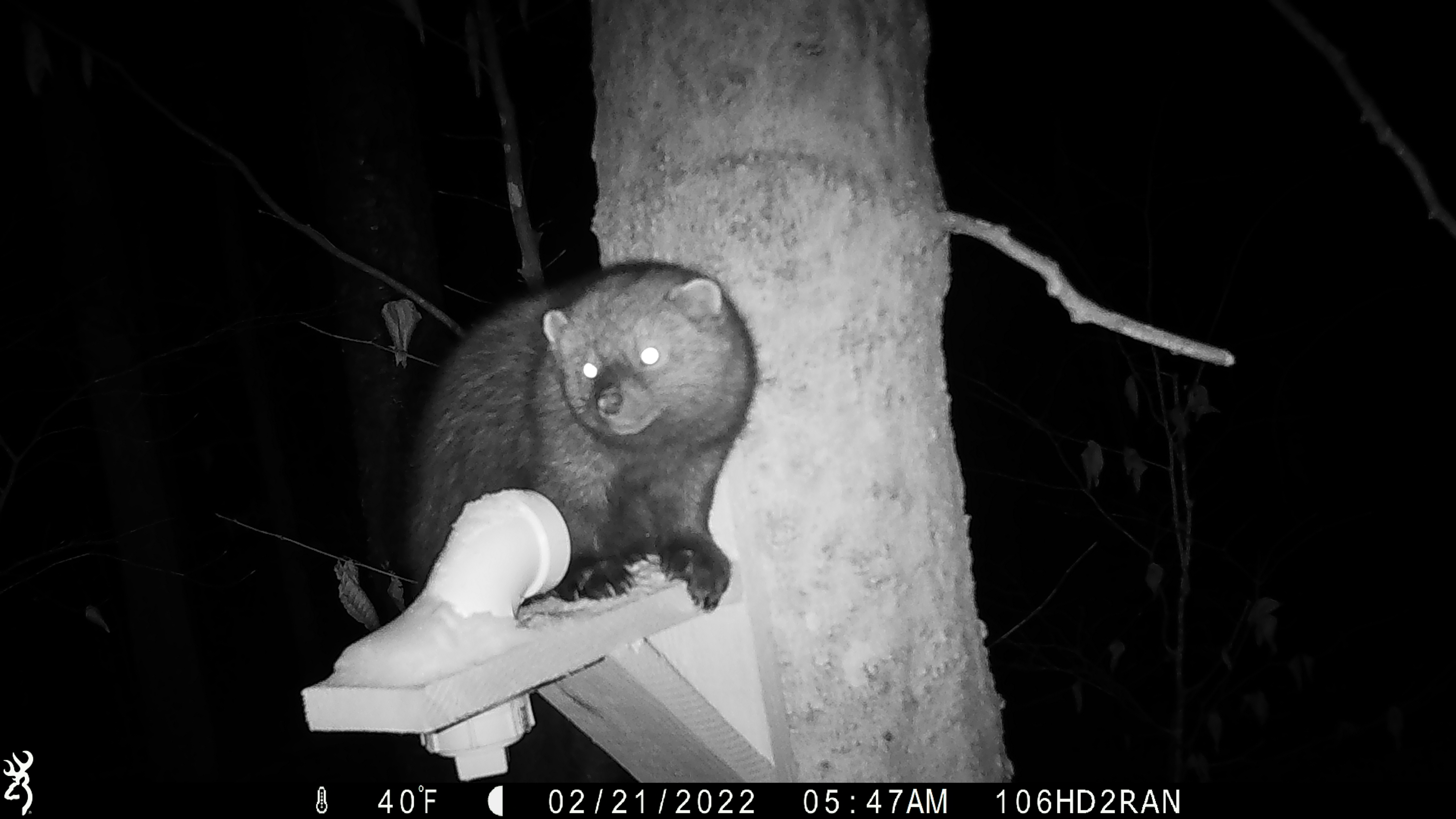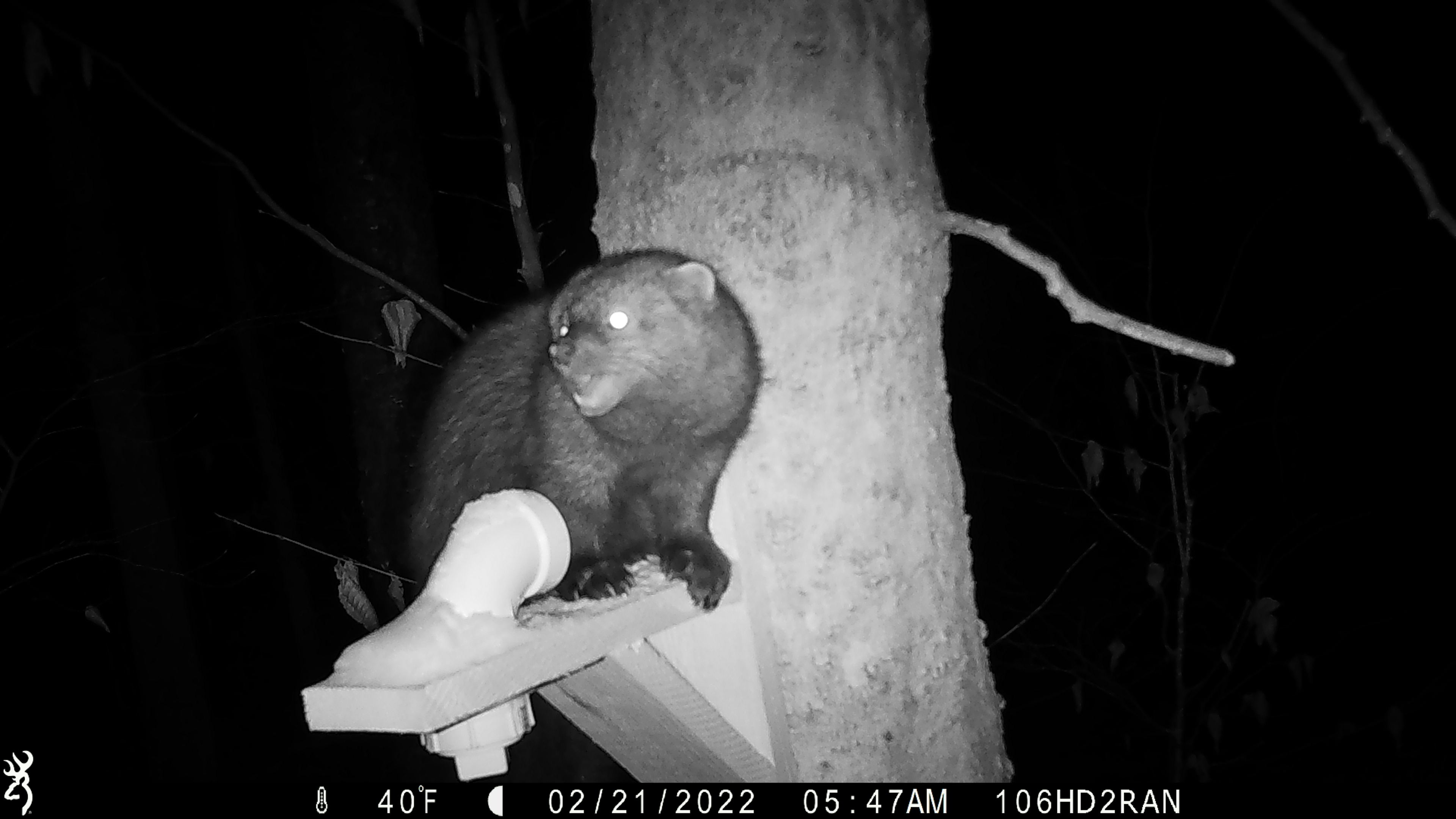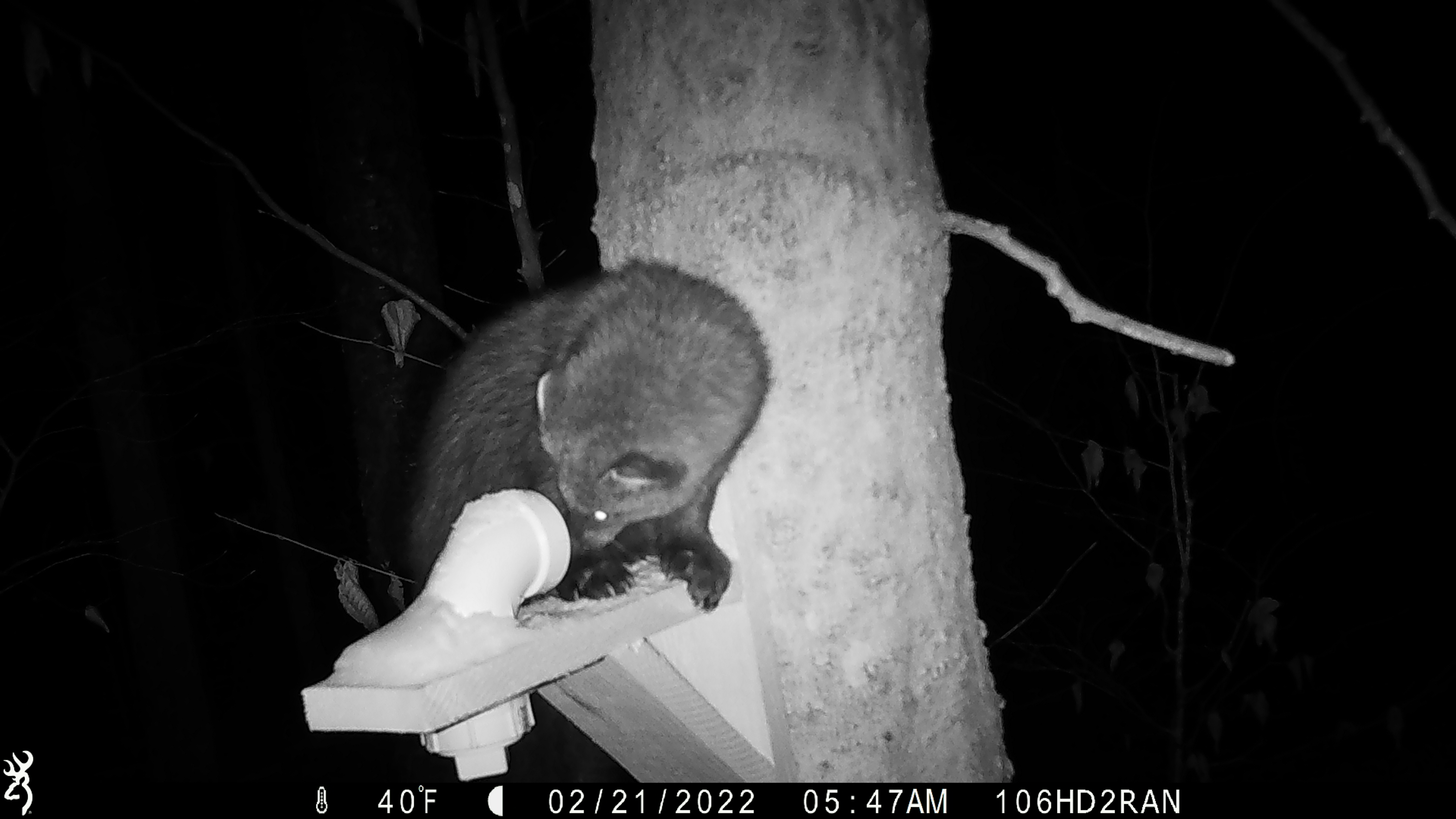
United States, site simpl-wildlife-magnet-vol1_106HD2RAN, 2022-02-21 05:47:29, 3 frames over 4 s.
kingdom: Animalia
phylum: Chordata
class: Mammalia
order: Carnivora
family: Mustelidae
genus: Pekania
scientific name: Pekania pennanti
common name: fisher